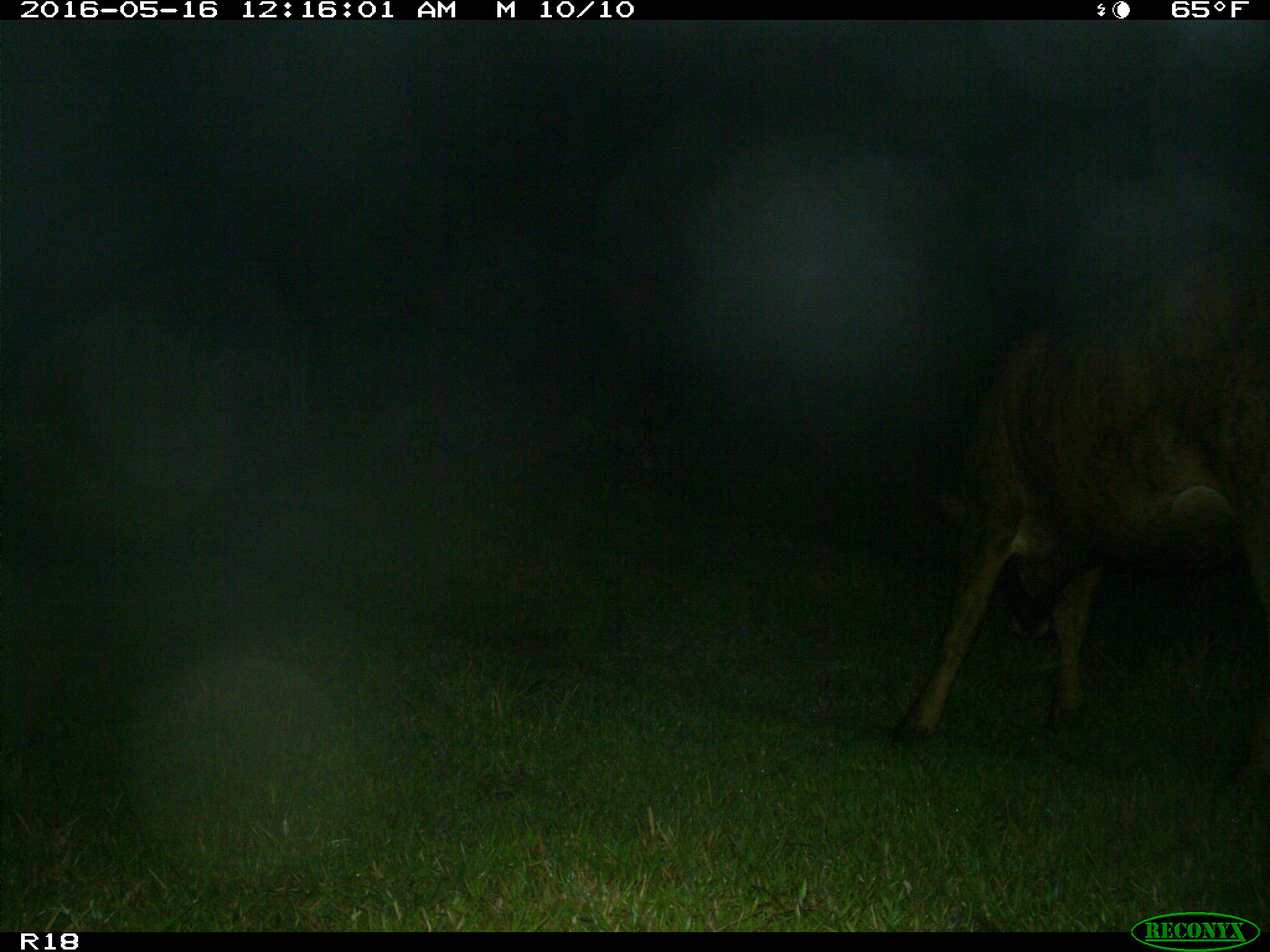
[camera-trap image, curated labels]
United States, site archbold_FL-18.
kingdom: Animalia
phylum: Chordata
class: Mammalia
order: Artiodactyla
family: Bovidae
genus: Bos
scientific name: Bos taurus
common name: domestic cow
Bos taurus (domestic cow).